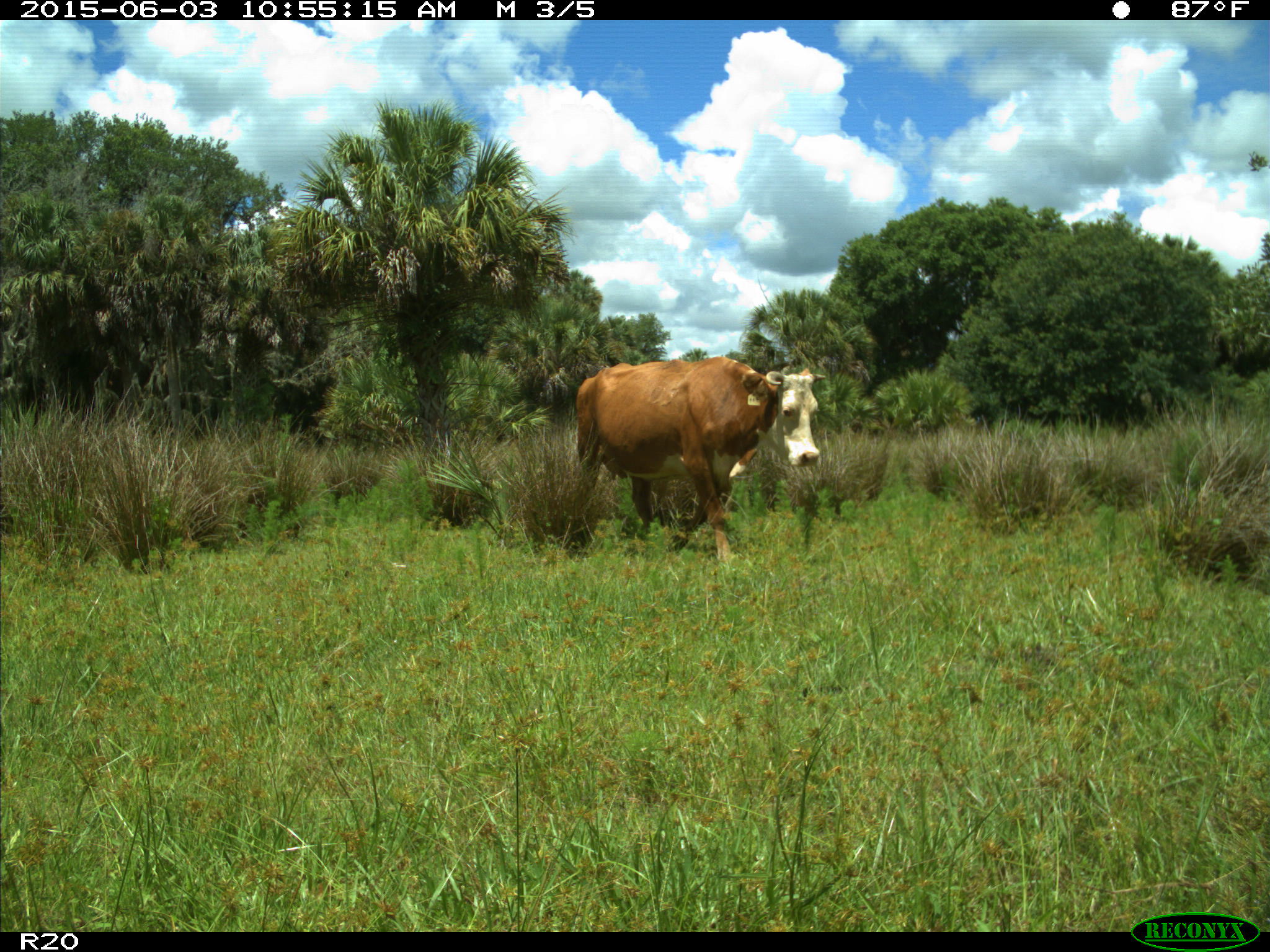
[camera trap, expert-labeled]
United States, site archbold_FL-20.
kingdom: Animalia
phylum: Chordata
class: Mammalia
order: Artiodactyla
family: Bovidae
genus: Bos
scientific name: Bos taurus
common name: domestic cow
Bos taurus (domestic cow).